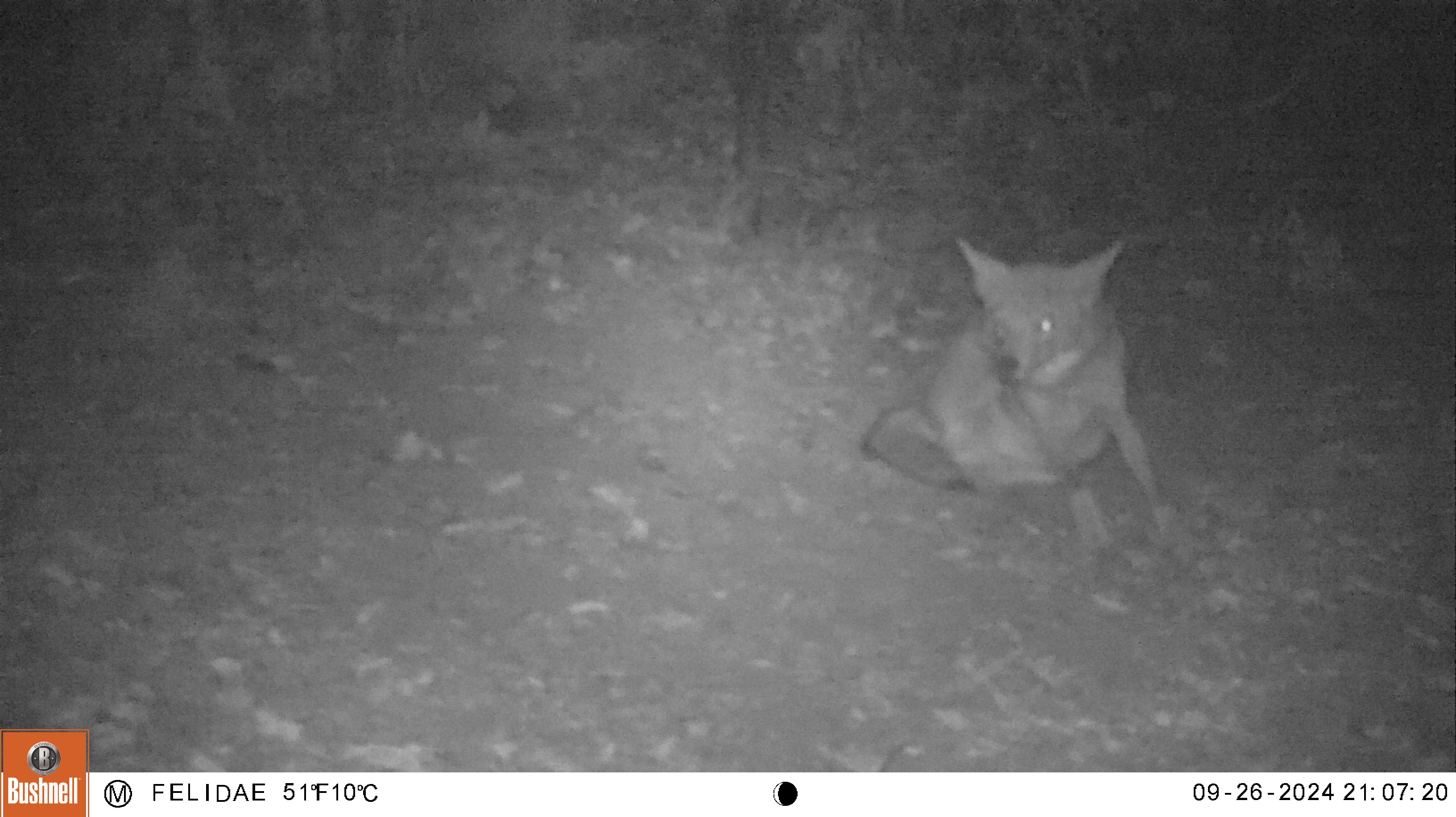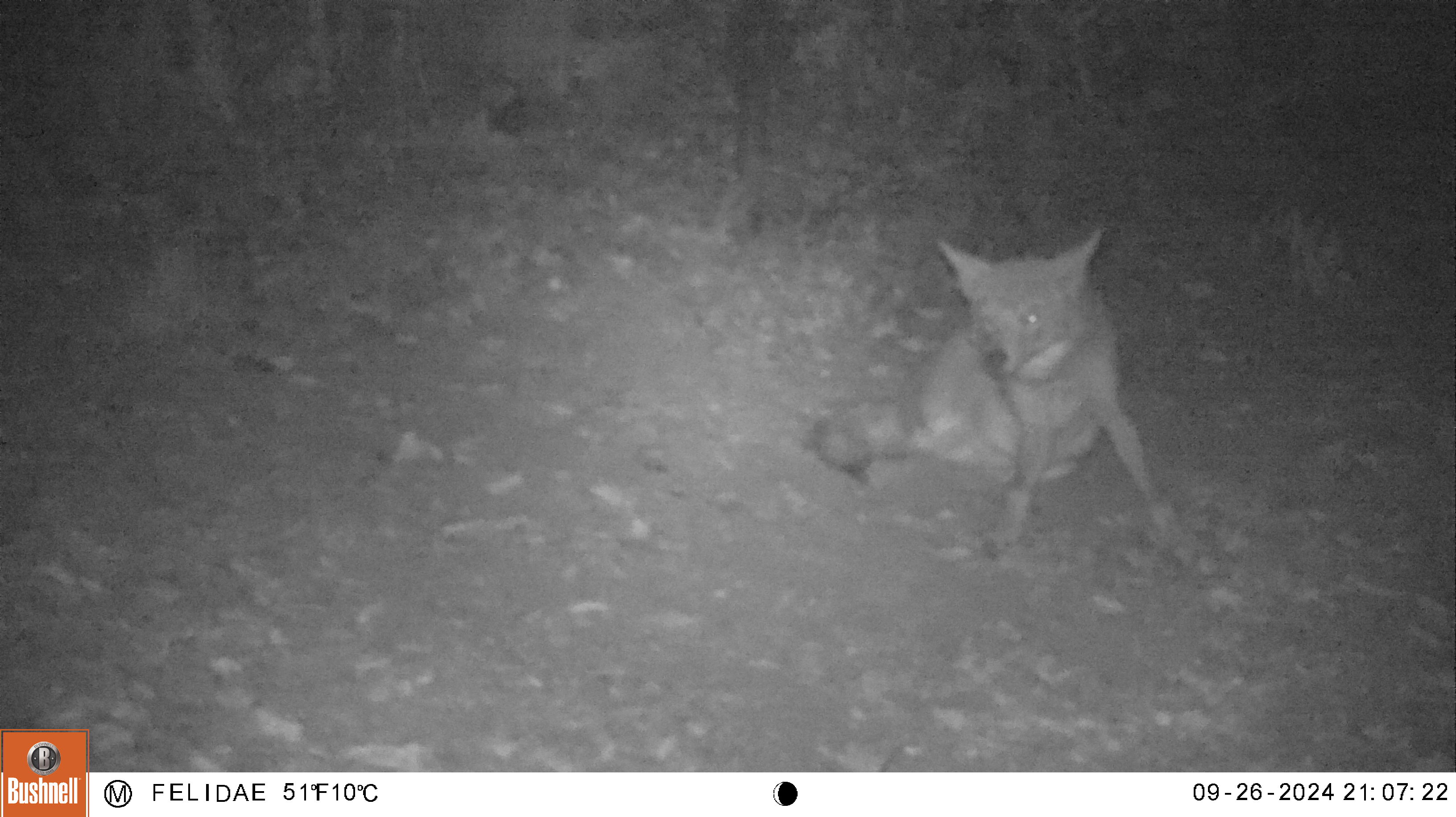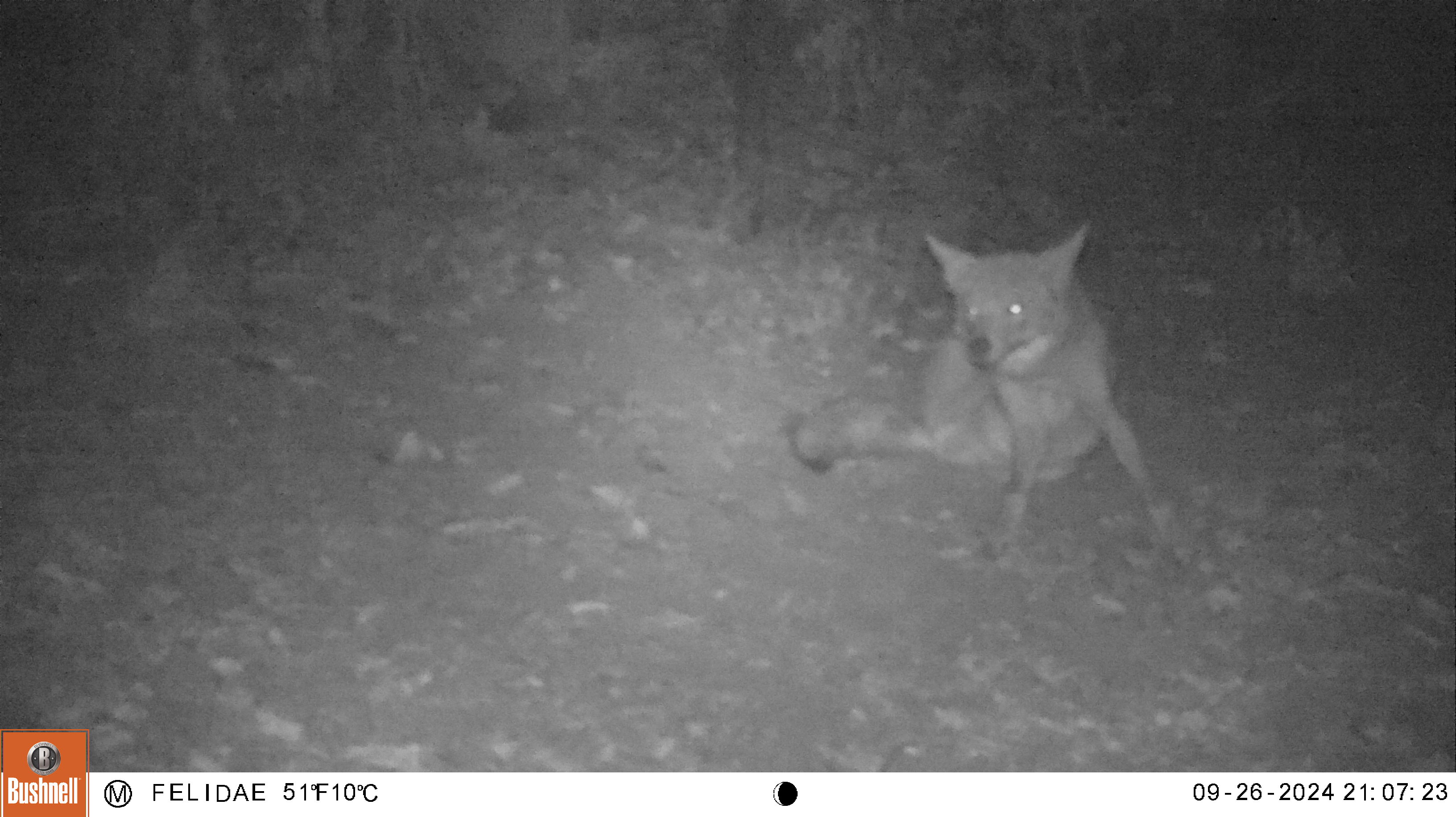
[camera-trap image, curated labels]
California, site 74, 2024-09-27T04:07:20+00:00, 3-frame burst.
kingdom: Animalia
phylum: Chordata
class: Mammalia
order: Carnivora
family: Canidae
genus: Canis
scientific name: Canis latrans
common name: coyote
Coyote (Canis latrans).